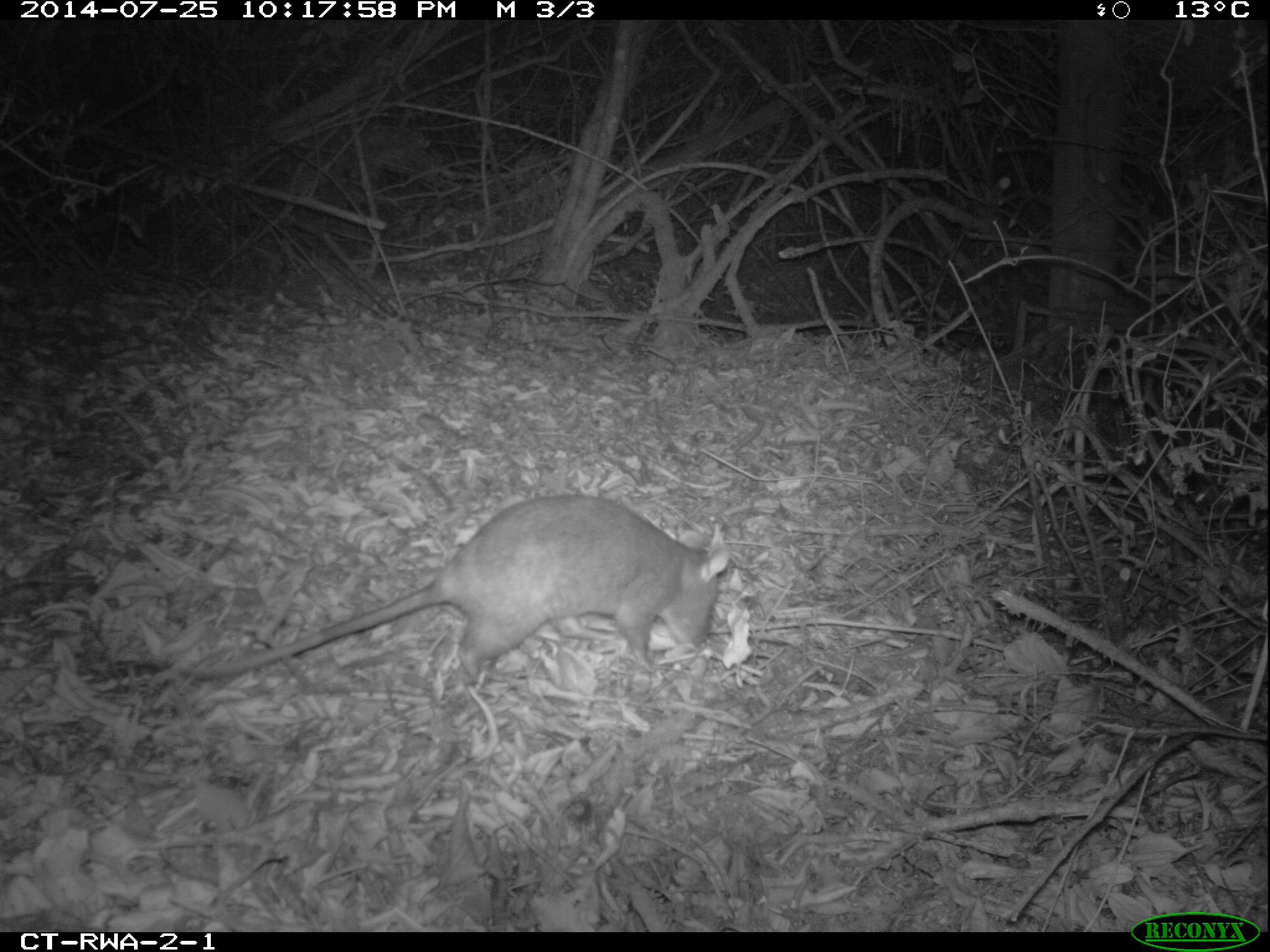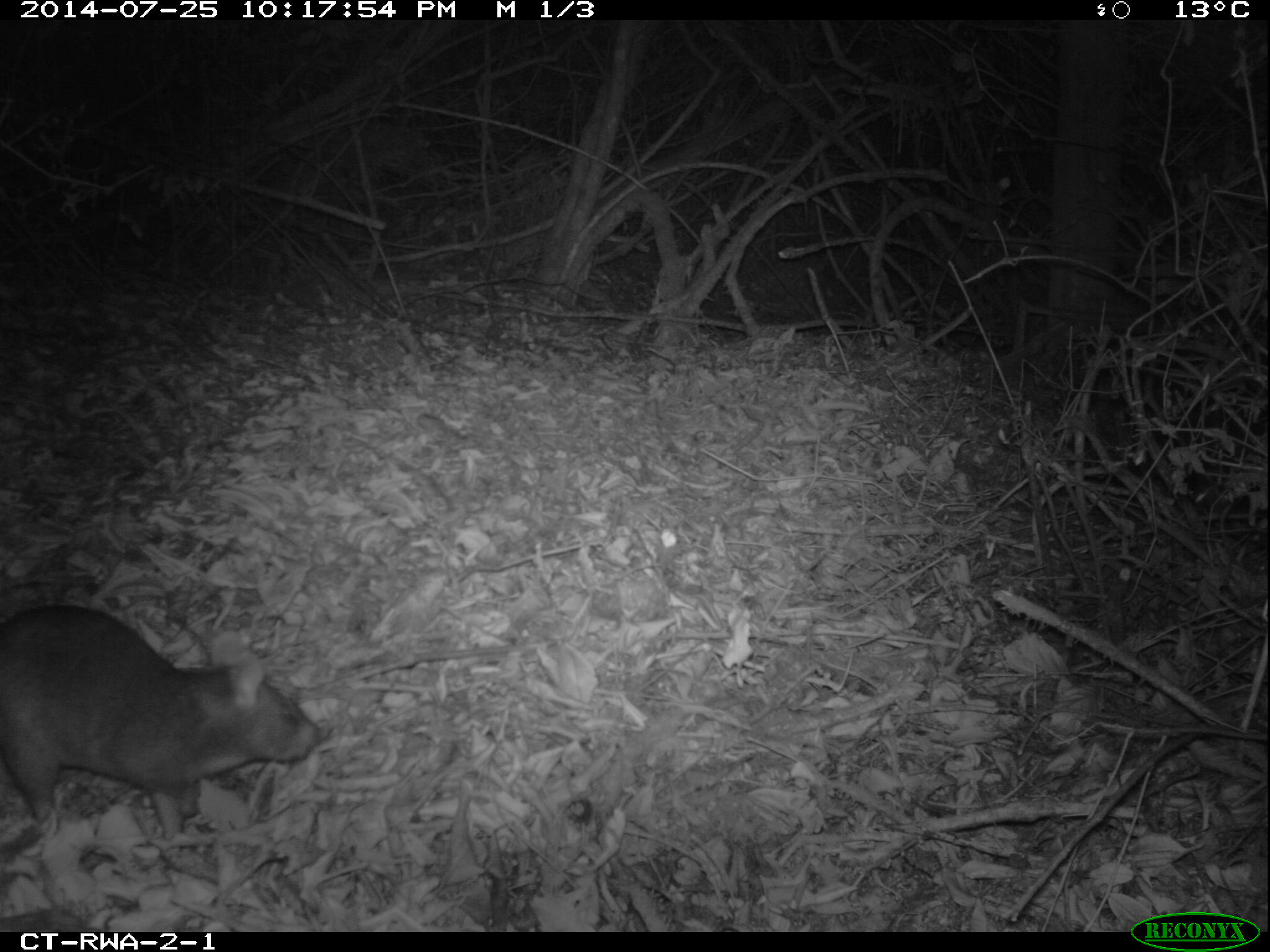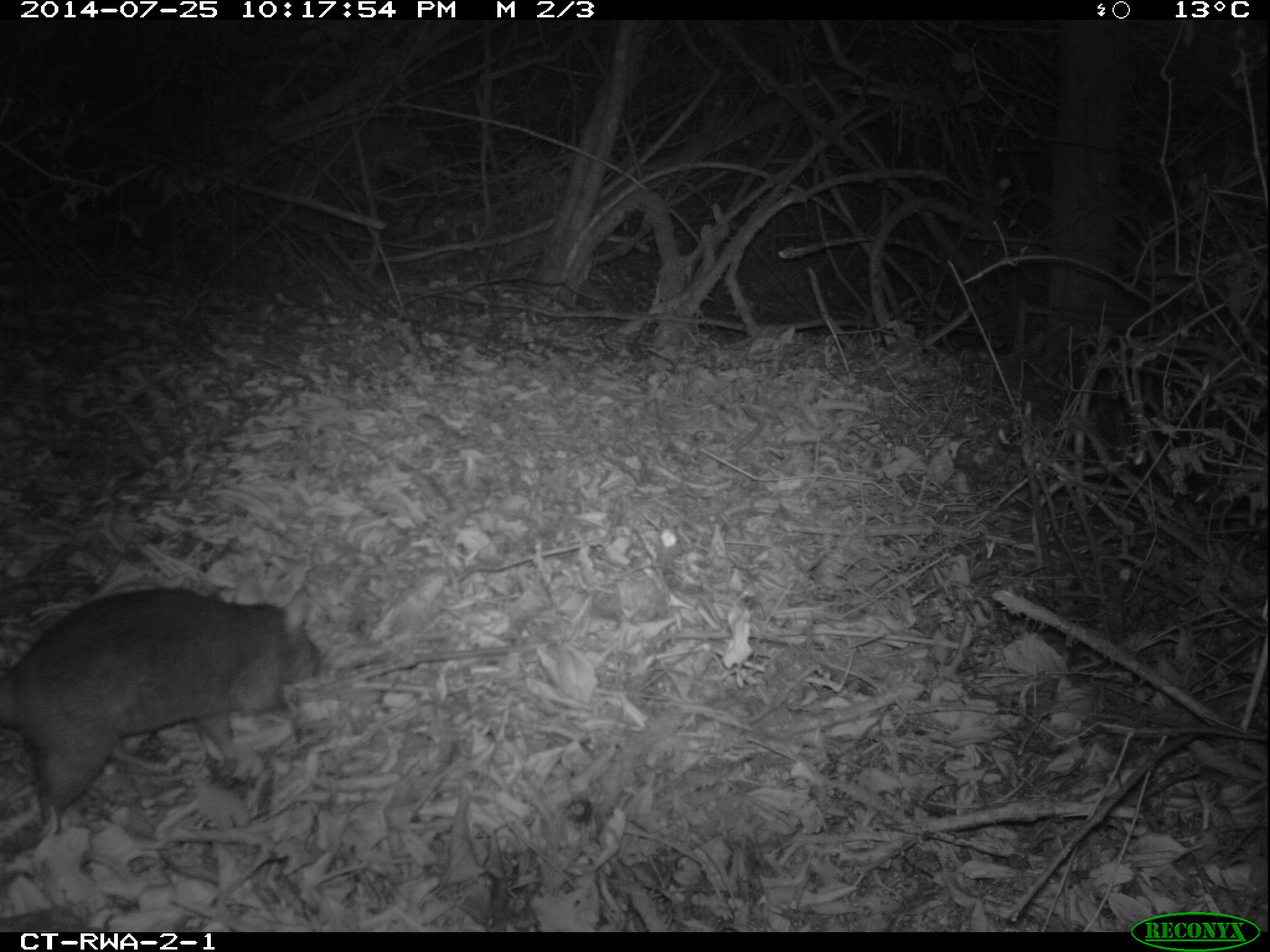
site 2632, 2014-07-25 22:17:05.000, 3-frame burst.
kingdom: Animalia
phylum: Chordata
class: Mammalia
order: Rodentia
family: Nesomyidae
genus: Cricetomys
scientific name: Cricetomys gambianus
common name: african giant pouched rat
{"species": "Cricetomys gambianus (african giant pouched rat)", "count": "1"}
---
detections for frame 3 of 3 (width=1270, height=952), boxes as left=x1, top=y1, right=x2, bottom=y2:
cricetomys gambianus: left=0, top=586, right=324, bottom=836